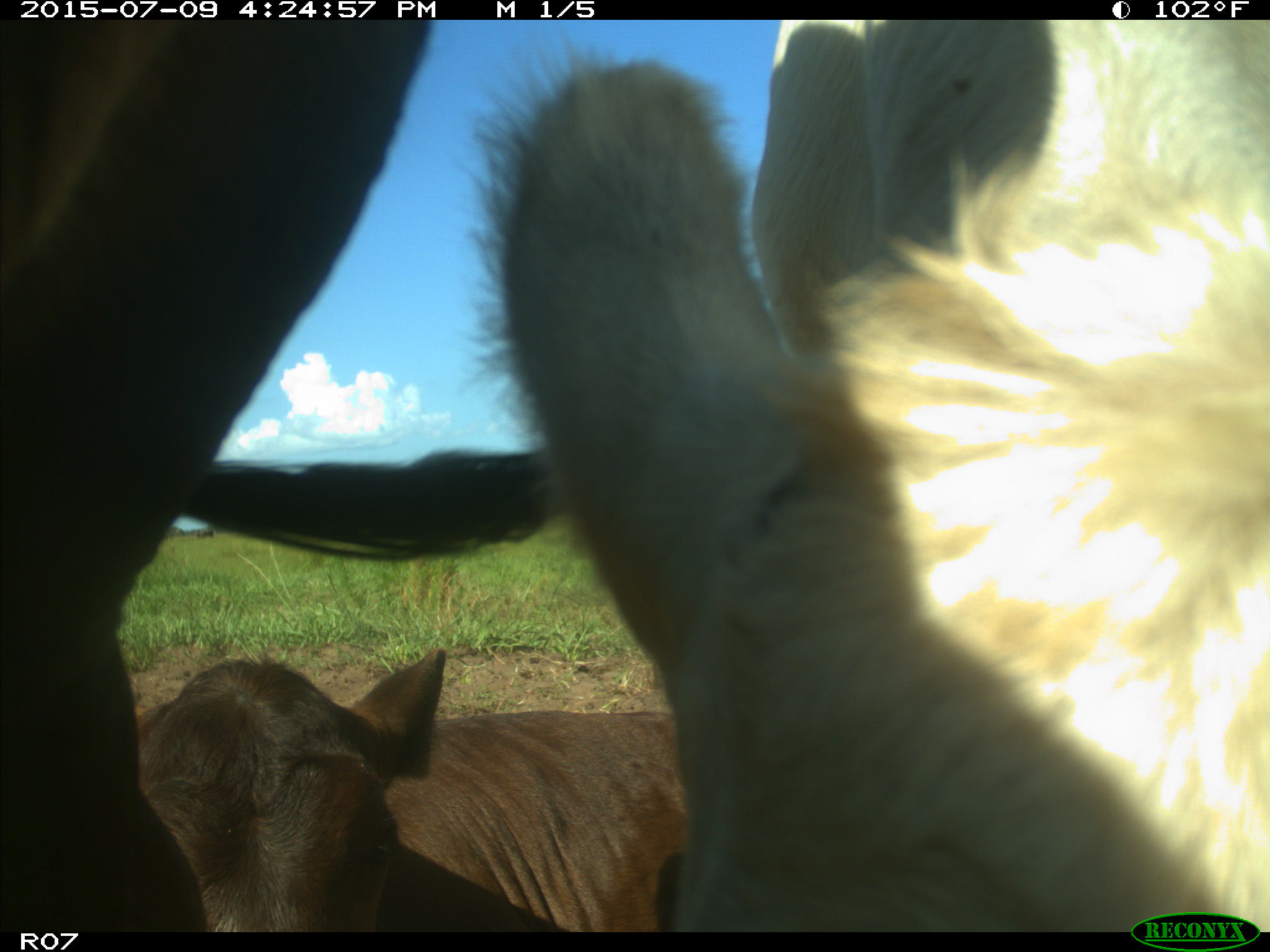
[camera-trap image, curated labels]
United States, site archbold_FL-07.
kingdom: Animalia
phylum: Chordata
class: Mammalia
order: Artiodactyla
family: Bovidae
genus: Bos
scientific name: Bos taurus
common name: domestic cow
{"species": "Bos taurus (domestic cow)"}